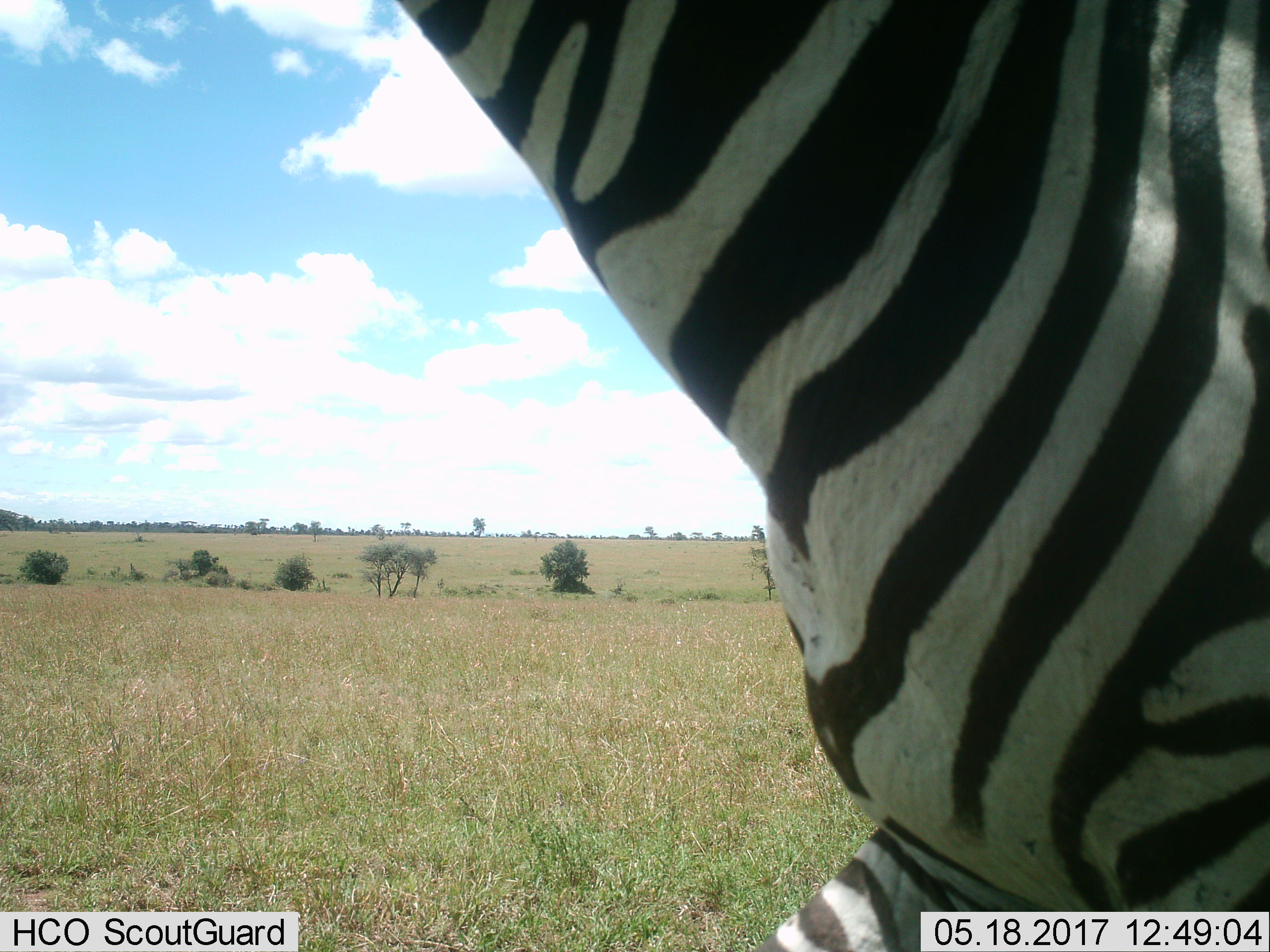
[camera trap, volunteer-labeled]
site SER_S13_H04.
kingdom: Animalia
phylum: Chordata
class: Mammalia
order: Perissodactyla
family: Equidae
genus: Equus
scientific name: Equus quagga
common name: plains zebra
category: zebraplains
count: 1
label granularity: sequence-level